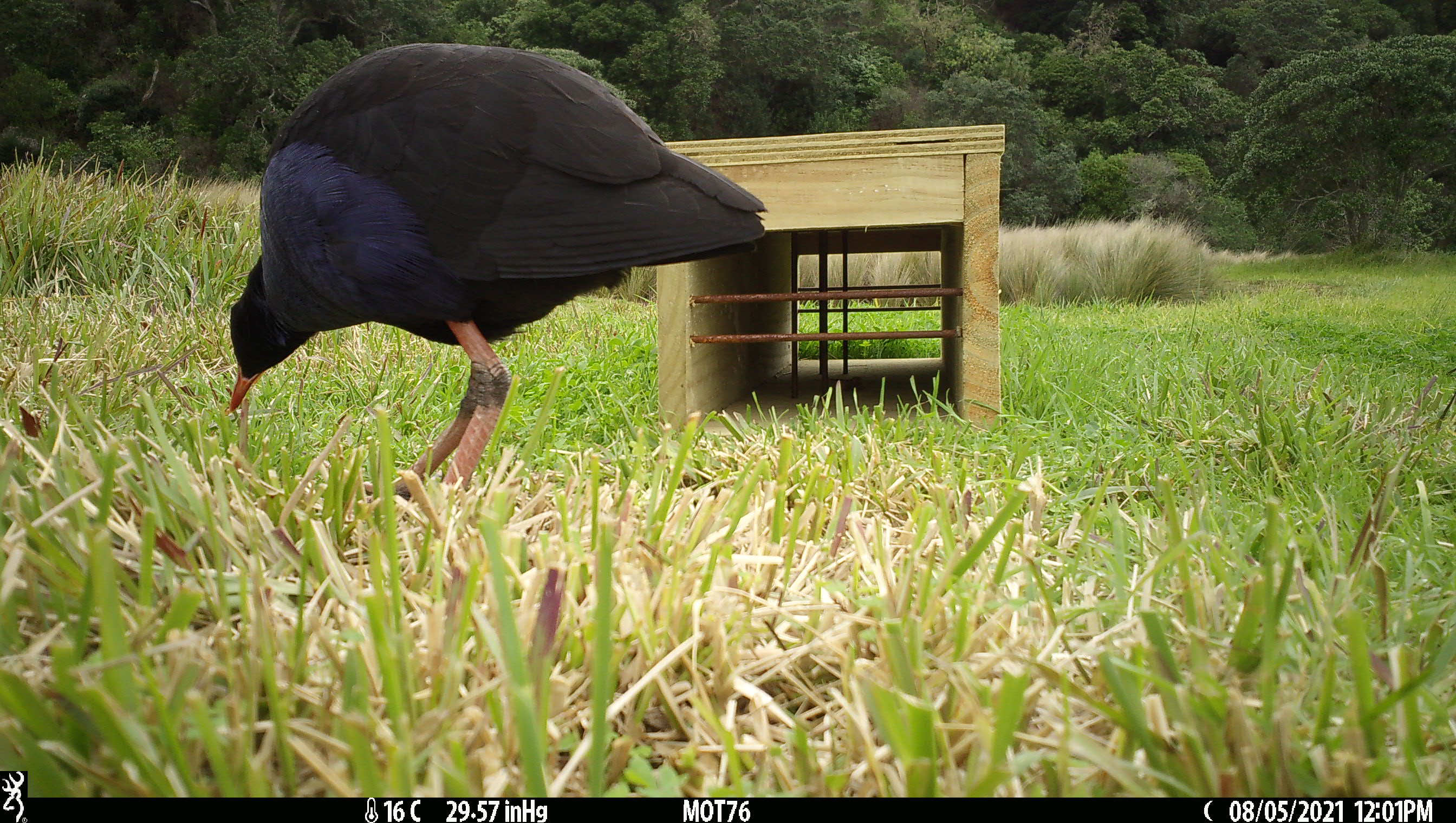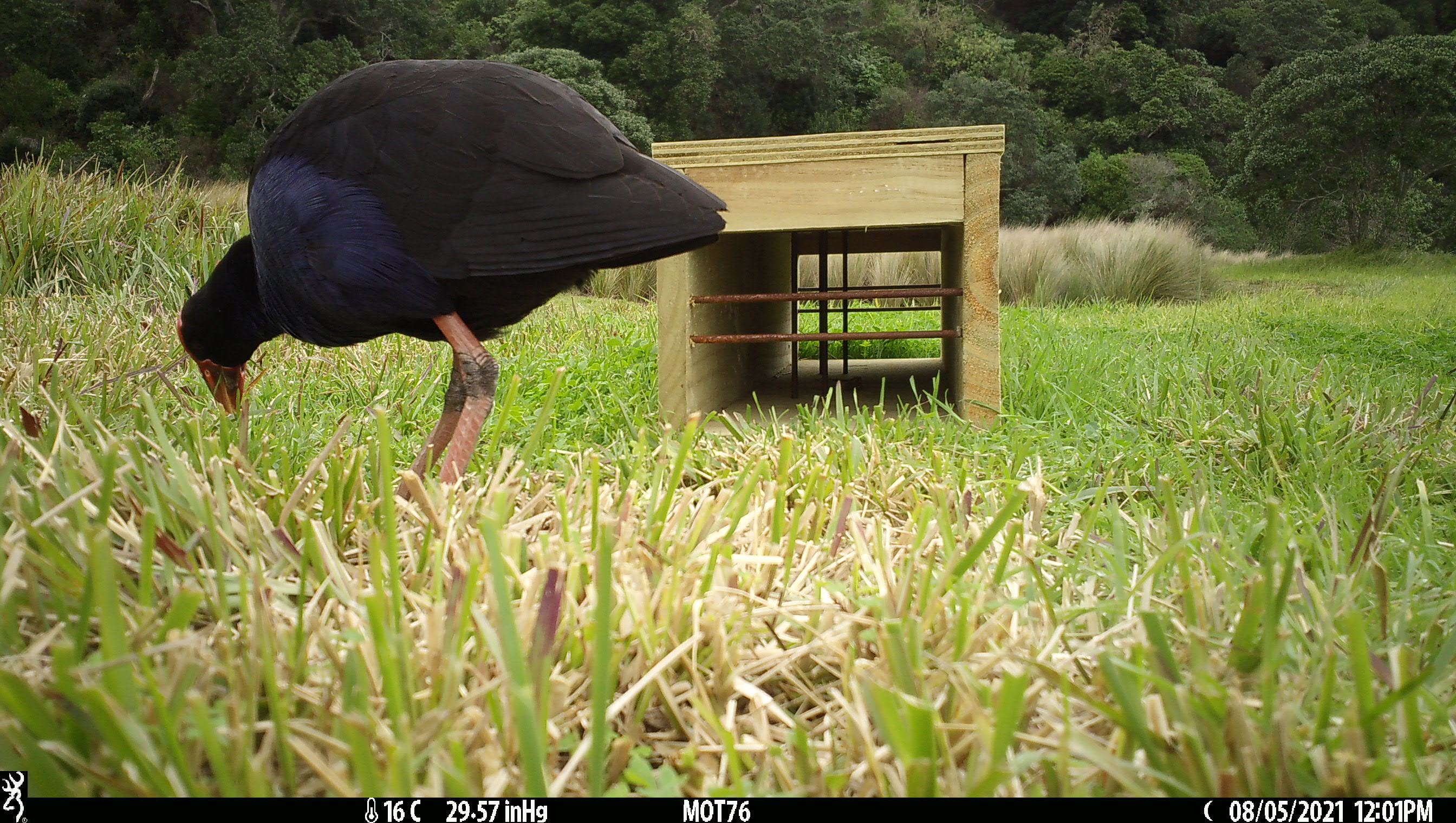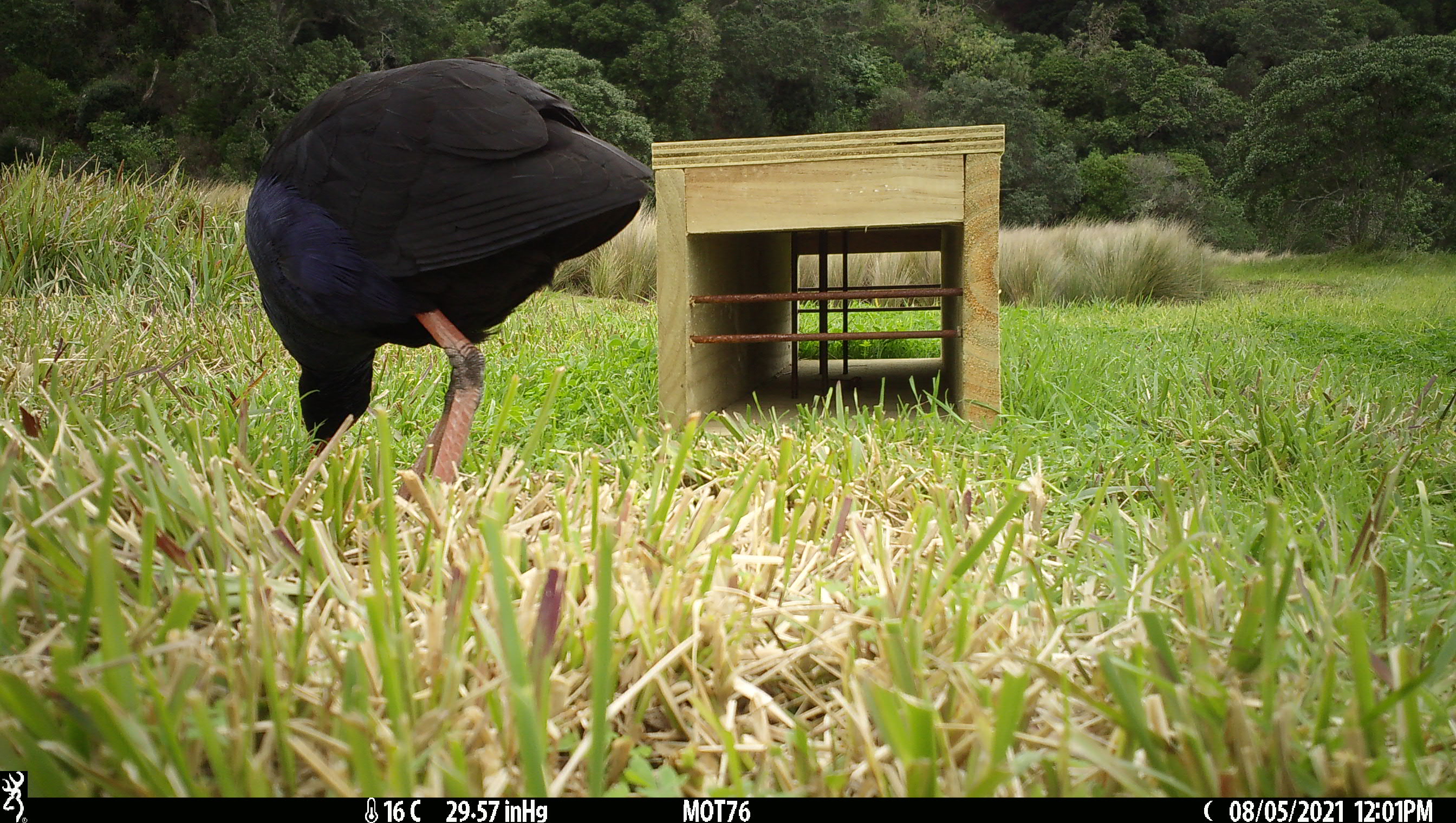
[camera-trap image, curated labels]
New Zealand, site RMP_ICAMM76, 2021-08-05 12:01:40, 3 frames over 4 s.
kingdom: Animalia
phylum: Chordata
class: Aves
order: Gruiformes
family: Rallidae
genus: Porphyrio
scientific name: Porphyrio melanotus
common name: australasian swamphen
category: pukeko